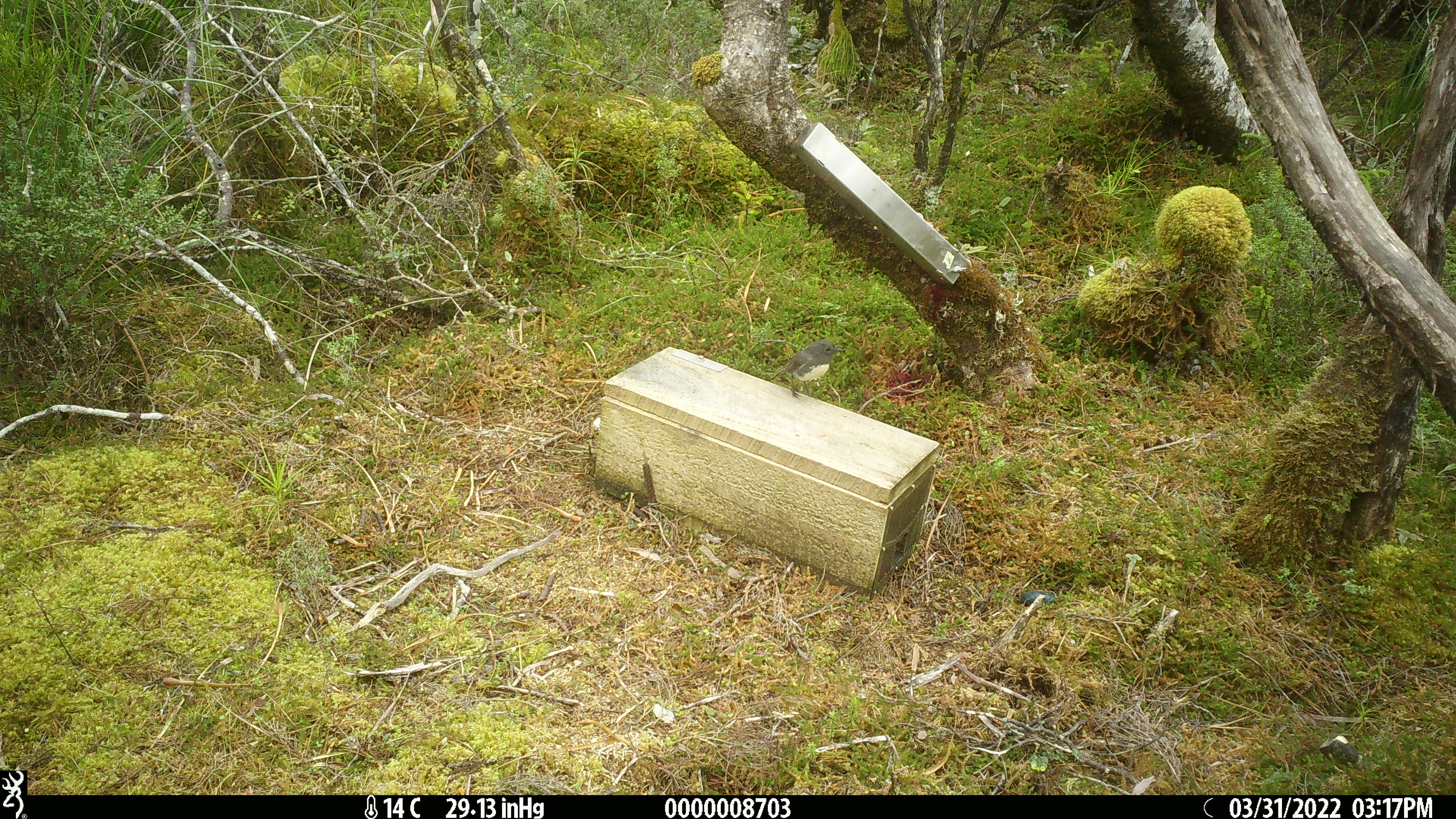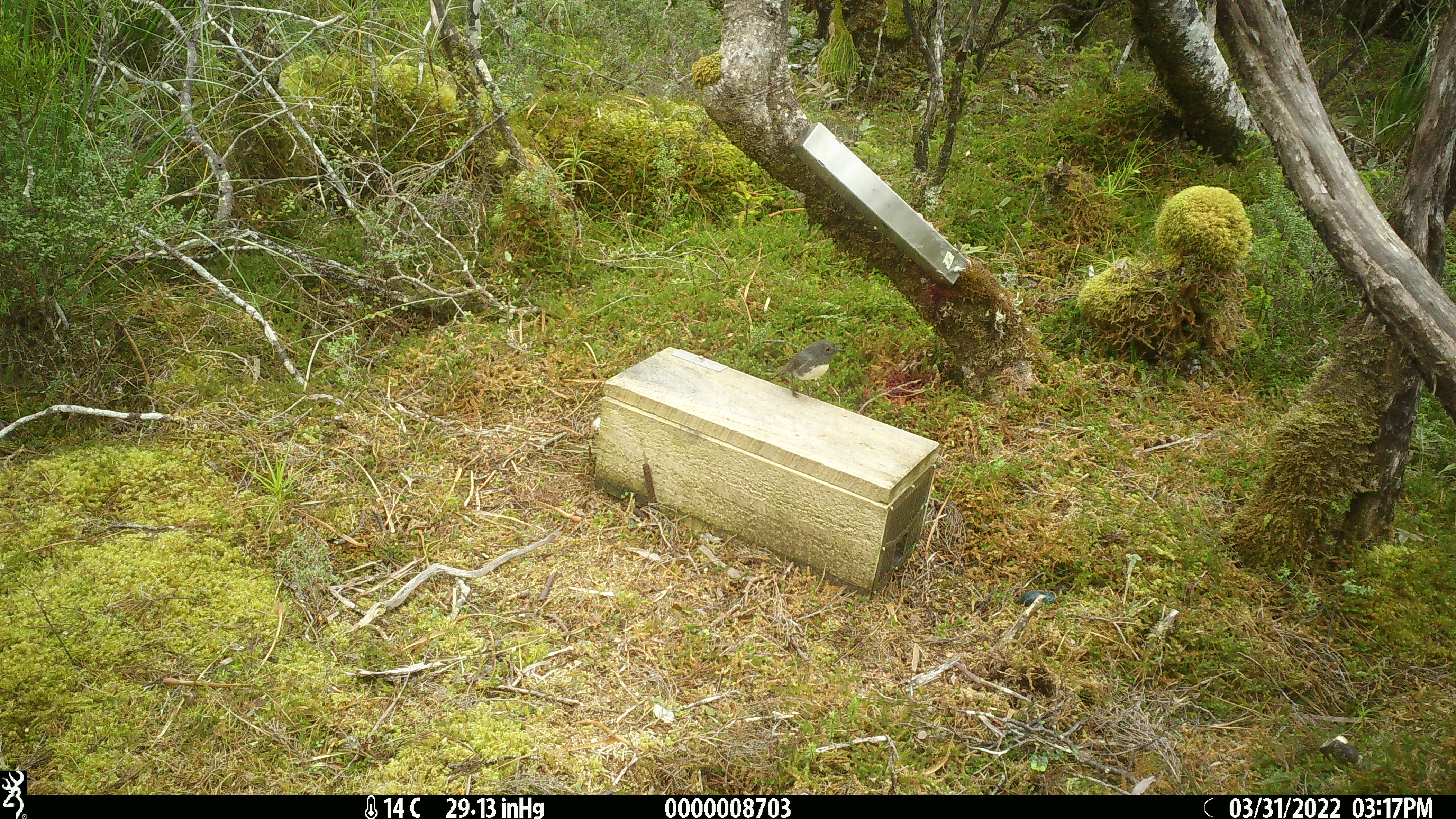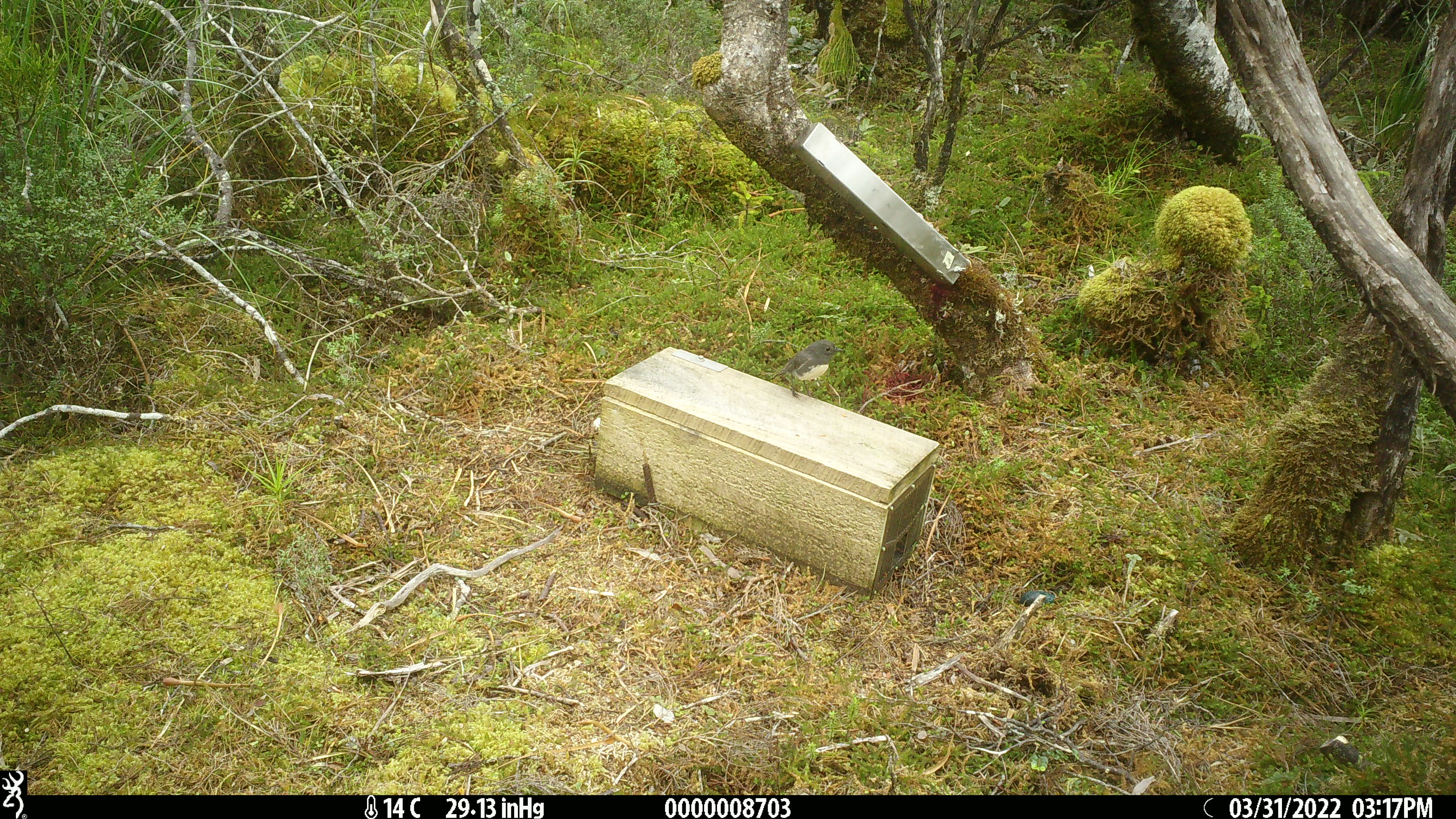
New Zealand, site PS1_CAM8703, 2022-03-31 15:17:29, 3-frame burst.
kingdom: Animalia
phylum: Chordata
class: Aves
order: Passeriformes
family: Petroicidae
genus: Petroica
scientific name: Petroica australis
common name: new zealand robin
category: robin